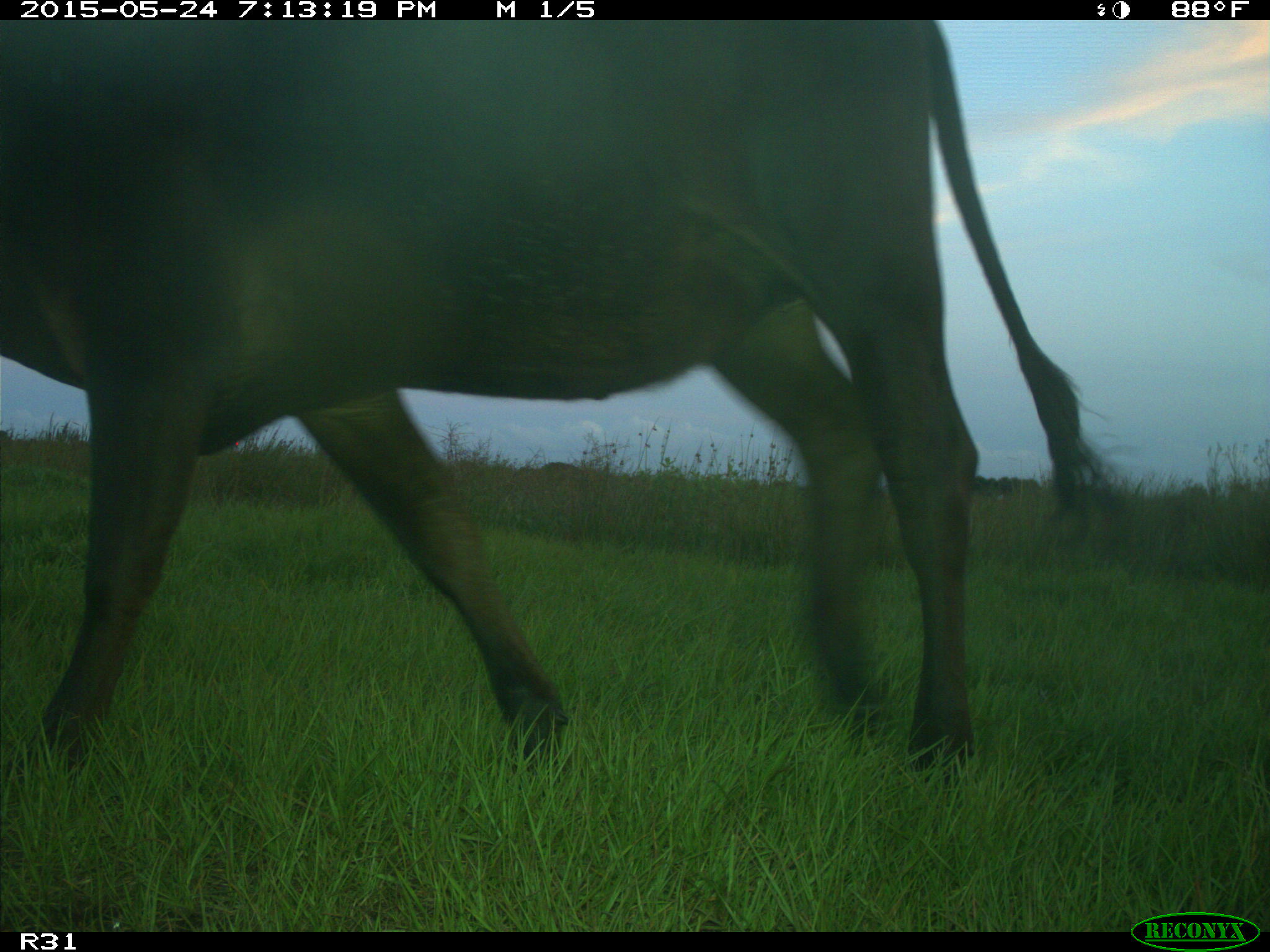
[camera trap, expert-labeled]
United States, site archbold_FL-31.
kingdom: Animalia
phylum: Chordata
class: Mammalia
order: Artiodactyla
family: Bovidae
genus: Bos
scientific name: Bos taurus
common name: domestic cow